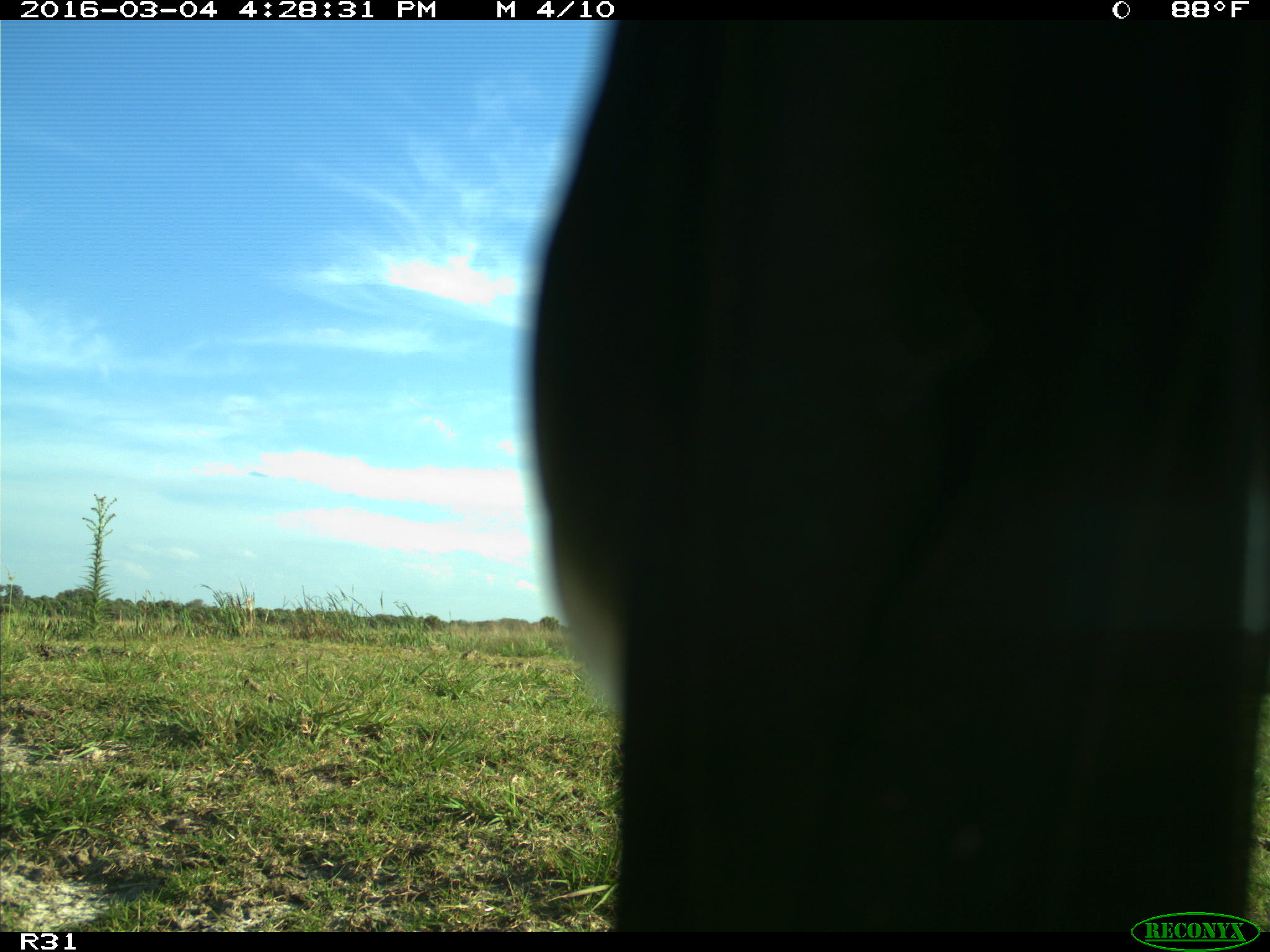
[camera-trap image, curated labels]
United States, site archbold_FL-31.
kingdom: Animalia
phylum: Chordata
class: Aves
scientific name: Aves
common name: birds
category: unidentified bird